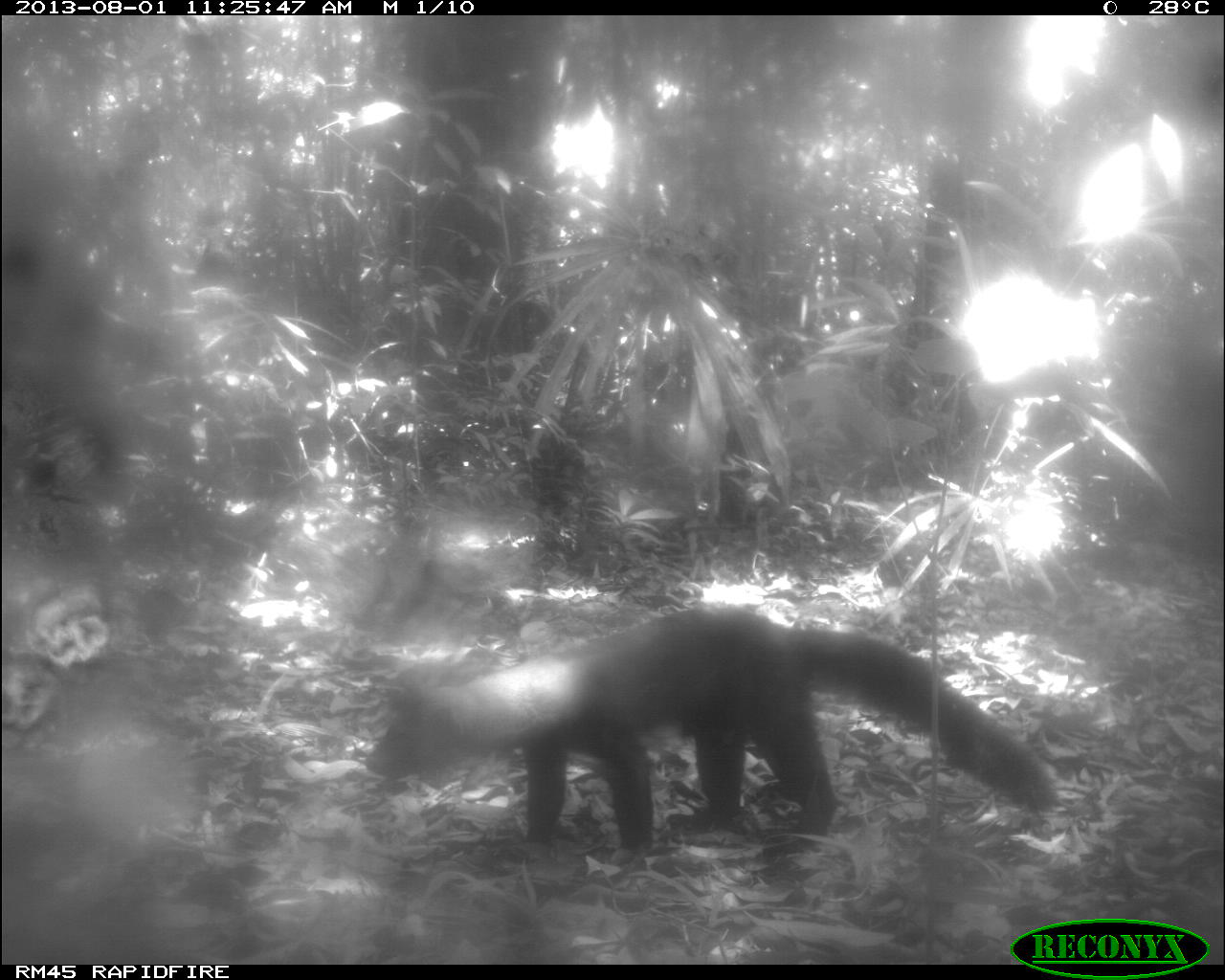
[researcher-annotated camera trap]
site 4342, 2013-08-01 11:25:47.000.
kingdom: Animalia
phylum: Chordata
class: Mammalia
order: Carnivora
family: Mustelidae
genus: Eira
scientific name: Eira barbara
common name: tayra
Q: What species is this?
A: Eira barbara (tayra).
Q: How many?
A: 1.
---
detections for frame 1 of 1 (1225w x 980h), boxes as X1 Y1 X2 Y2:
eira barbara: 360 600 1057 860